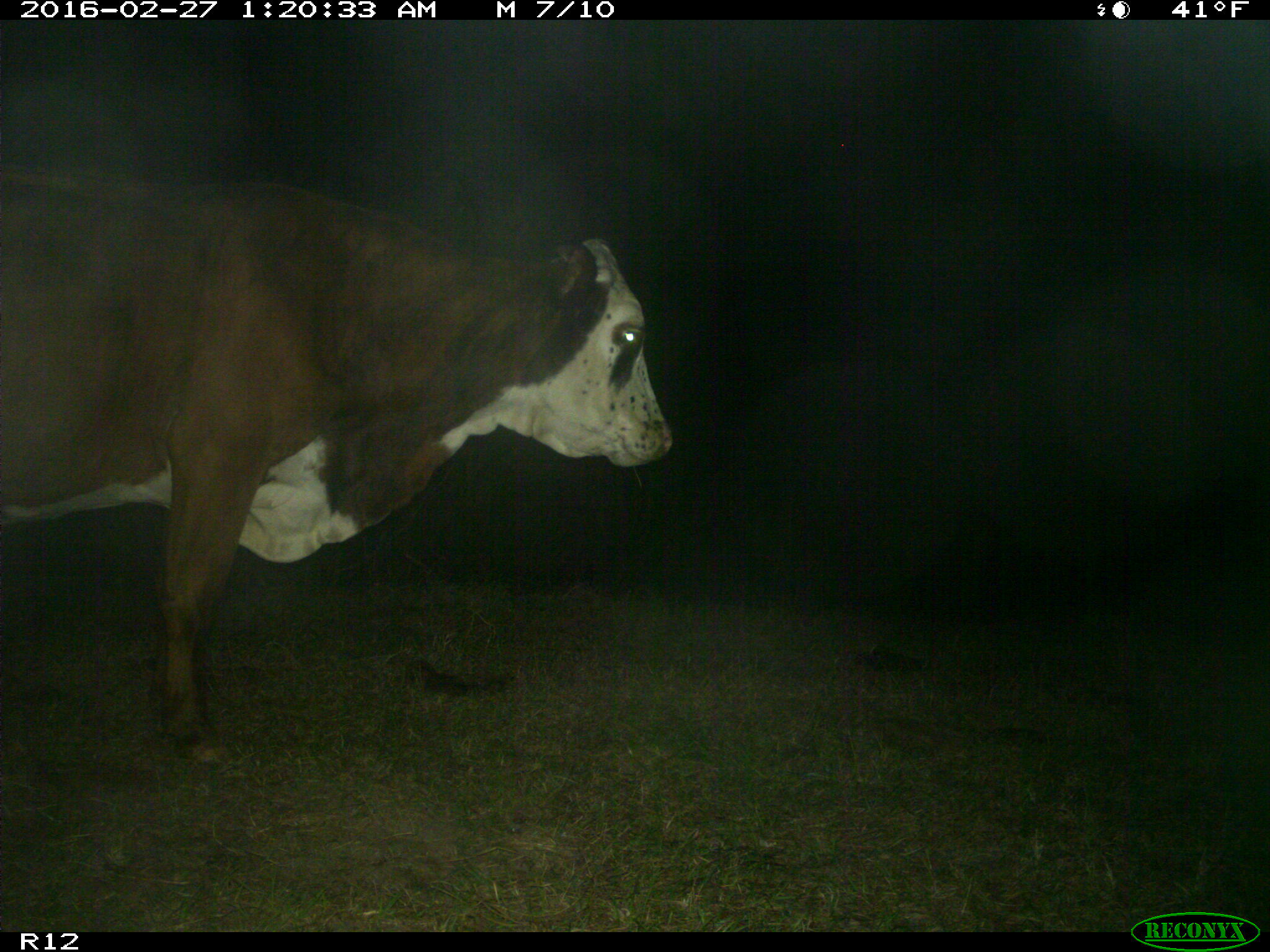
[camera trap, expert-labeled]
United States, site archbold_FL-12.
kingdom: Animalia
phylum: Chordata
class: Mammalia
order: Artiodactyla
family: Bovidae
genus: Bos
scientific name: Bos taurus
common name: domestic cow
Bos taurus (domestic cow).